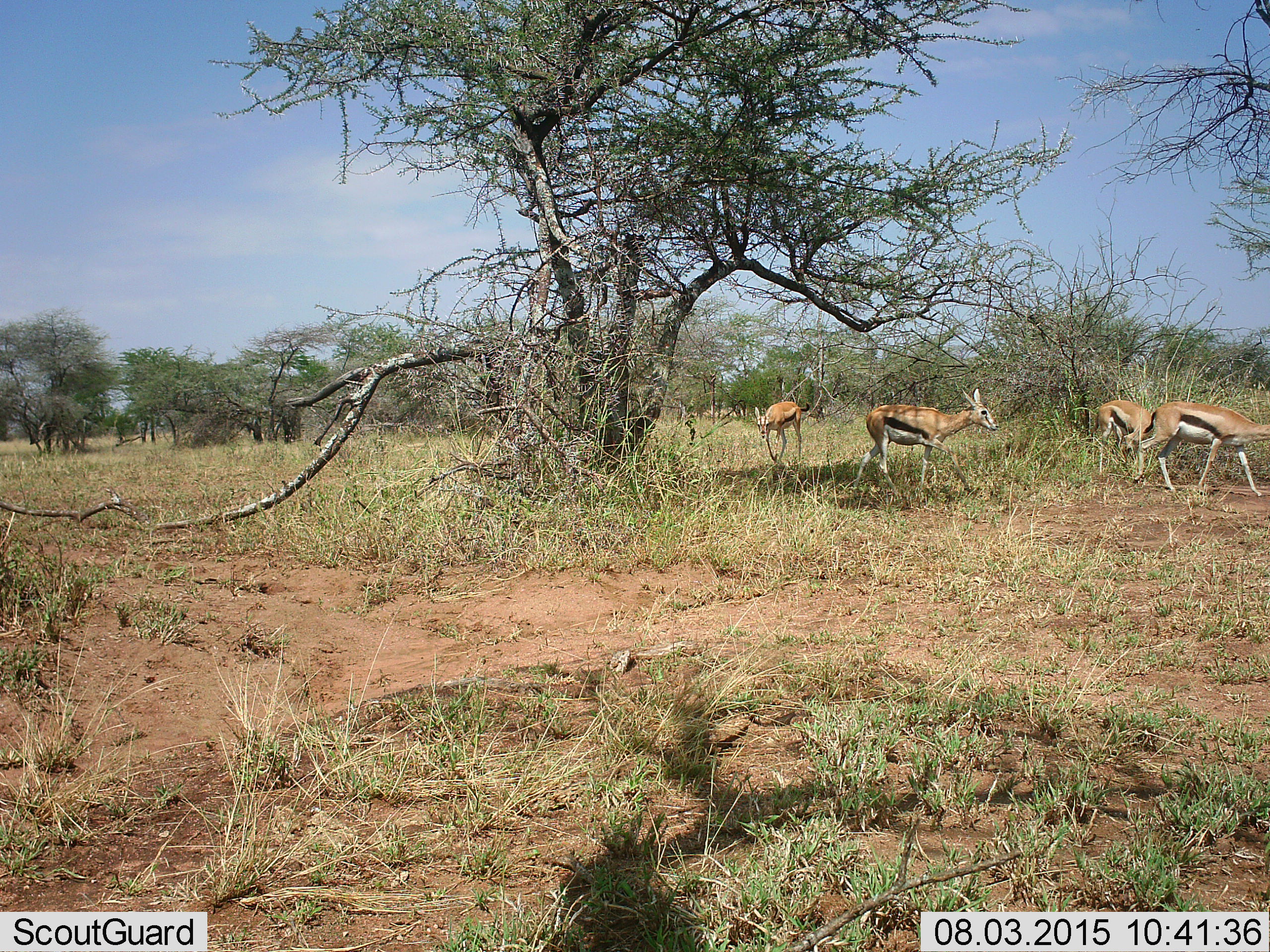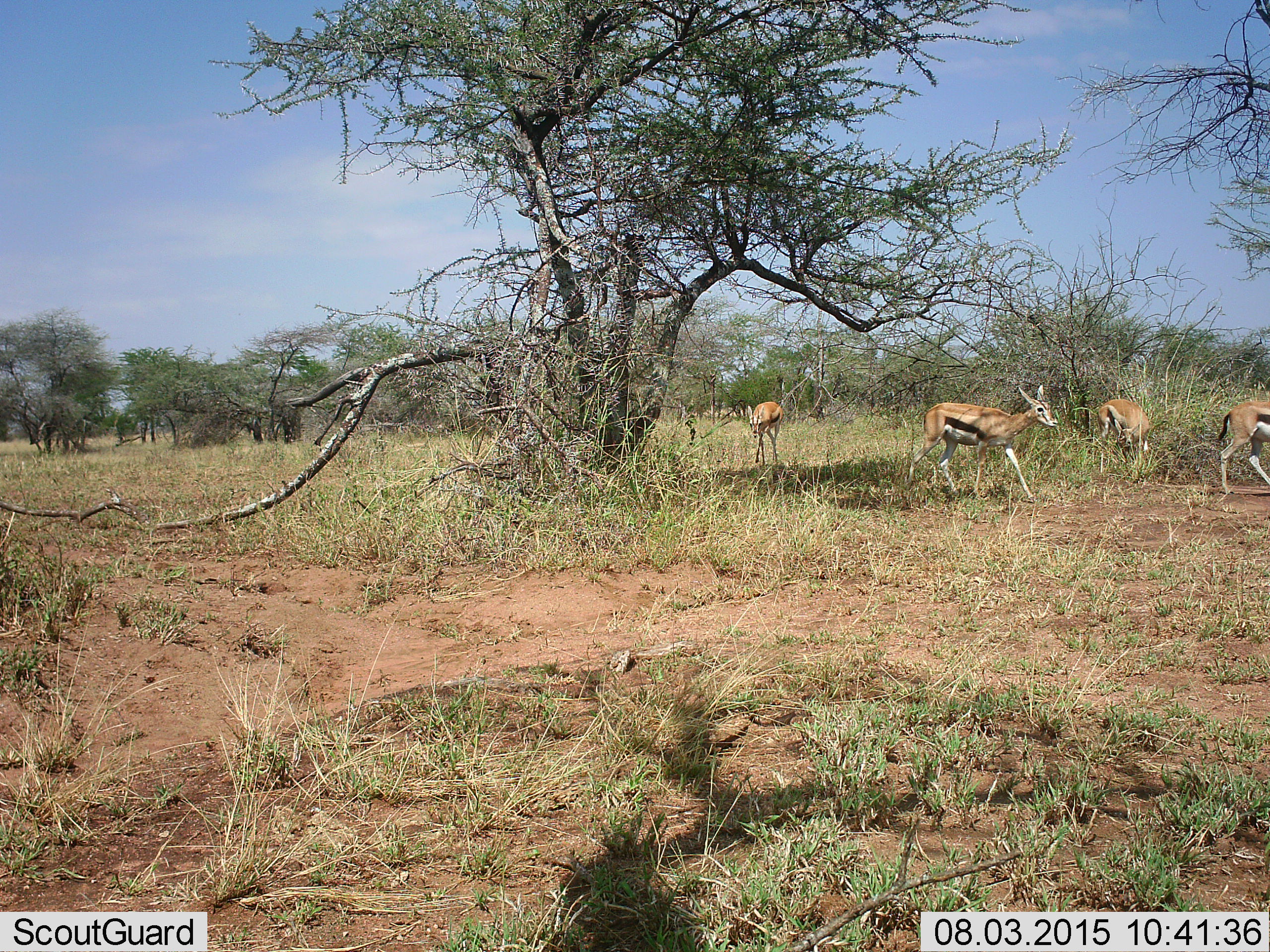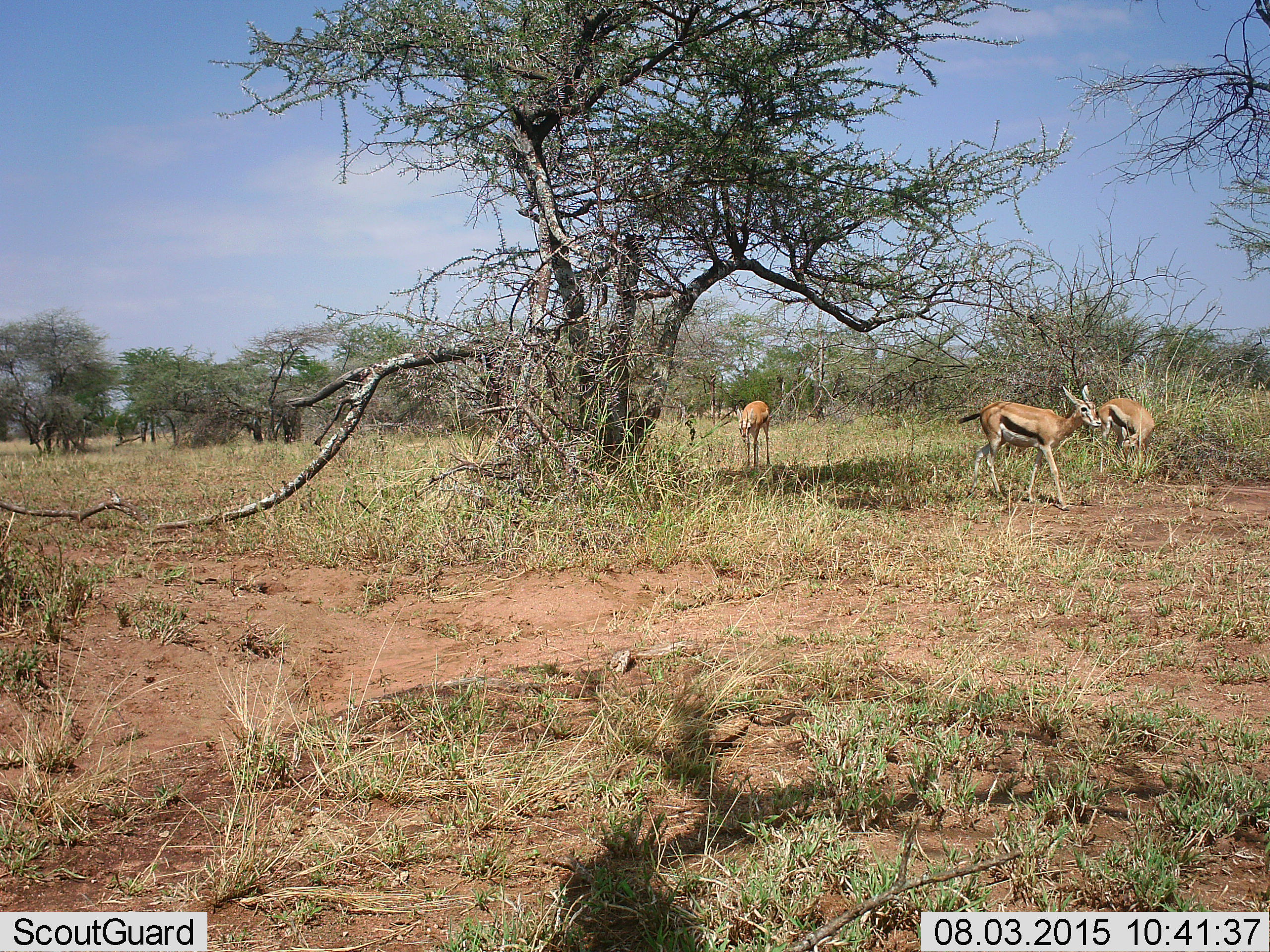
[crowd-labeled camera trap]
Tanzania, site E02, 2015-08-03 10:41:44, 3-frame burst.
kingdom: Animalia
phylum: Chordata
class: Mammalia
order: Artiodactyla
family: Bovidae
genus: Eudorcas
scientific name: Eudorcas thomsonii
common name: thomson's gazelle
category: gazellethomsons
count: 4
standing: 33%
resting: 0%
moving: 89%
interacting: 6%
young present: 0%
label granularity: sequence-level